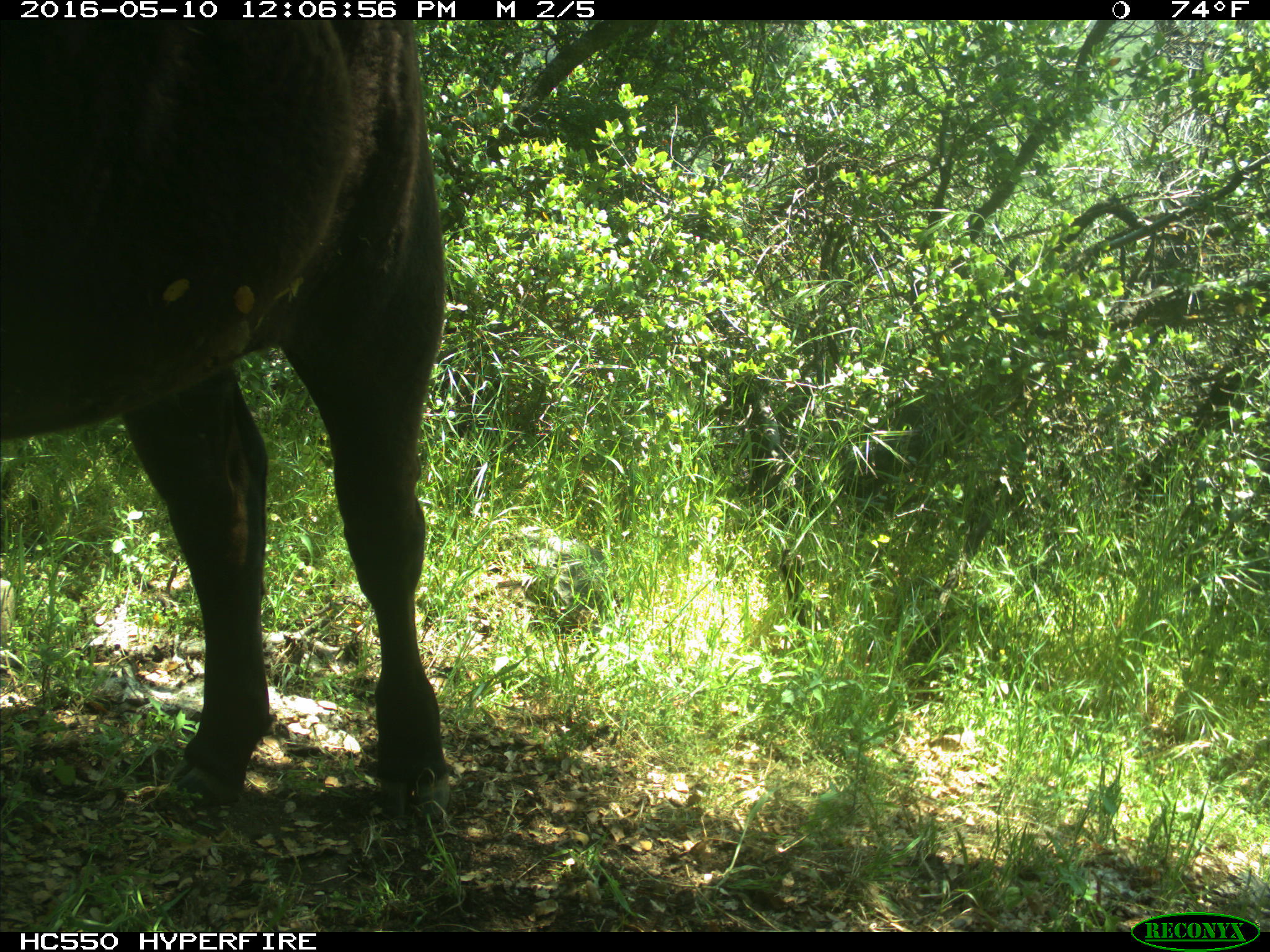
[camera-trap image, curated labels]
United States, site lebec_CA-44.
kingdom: Animalia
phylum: Chordata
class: Mammalia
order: Artiodactyla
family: Bovidae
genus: Bos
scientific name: Bos taurus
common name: domestic cow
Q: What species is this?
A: Bos taurus (domestic cow).